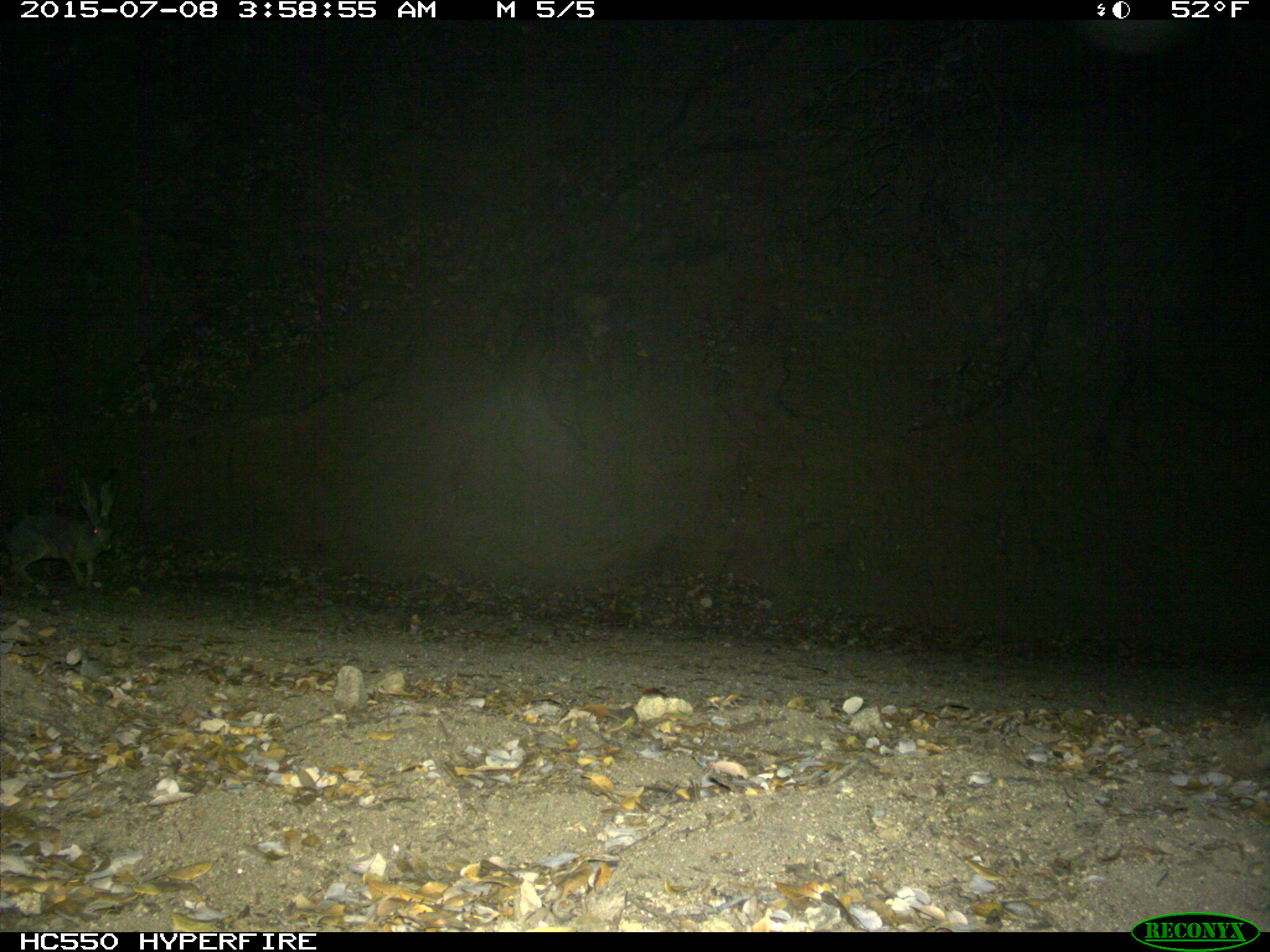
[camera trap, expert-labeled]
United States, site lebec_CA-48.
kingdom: Animalia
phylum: Chordata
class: Mammalia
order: Lagomorpha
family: Leporidae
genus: Lepus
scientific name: Lepus californicus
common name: black-tailed jackrabbit